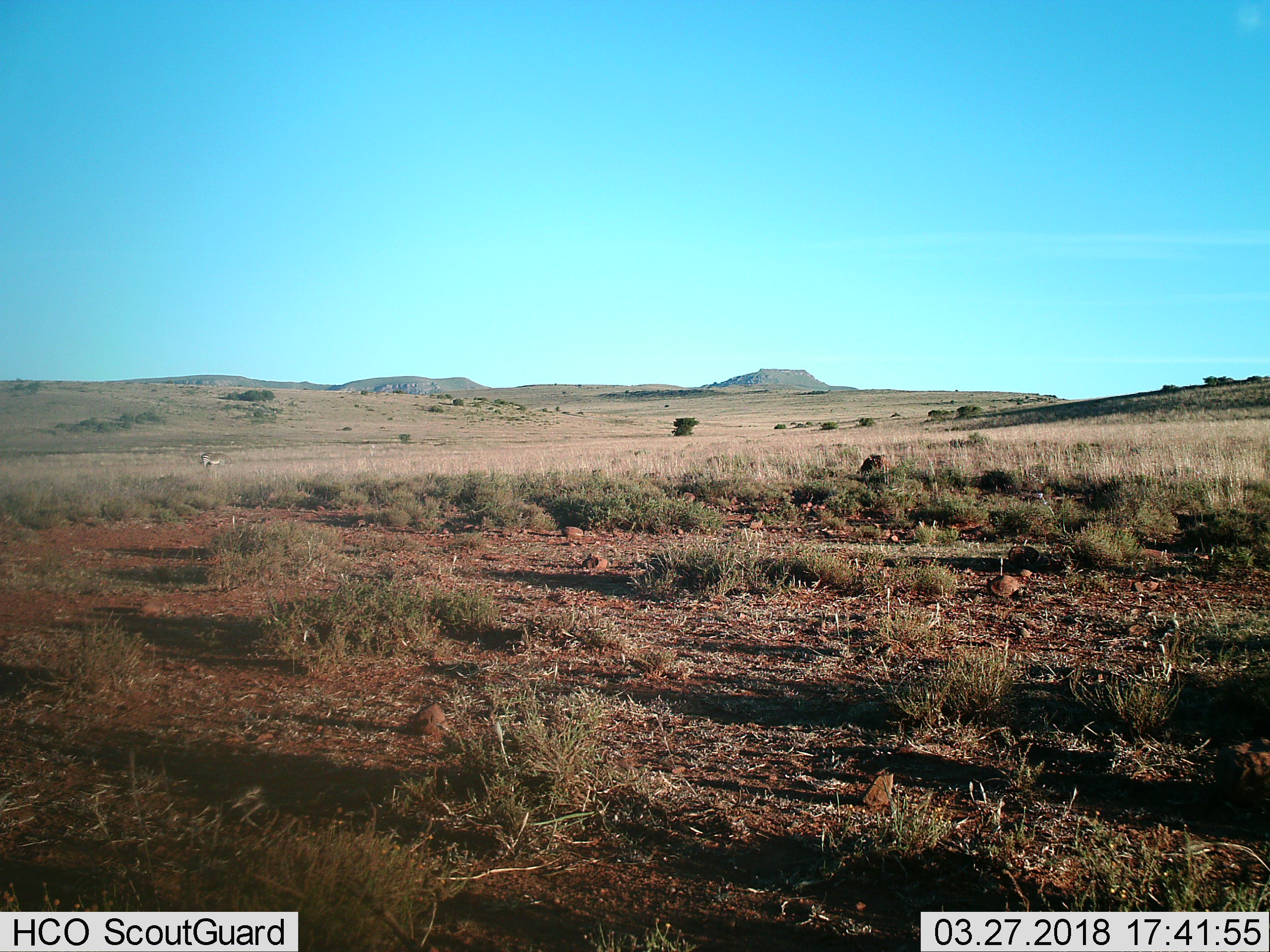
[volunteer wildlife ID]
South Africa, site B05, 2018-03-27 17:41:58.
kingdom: Animalia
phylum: Chordata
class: Mammalia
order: Perissodactyla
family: Equidae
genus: Equus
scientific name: Equus zebra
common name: mountain zebra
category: zebramountain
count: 1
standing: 43%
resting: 14%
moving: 0%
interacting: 0%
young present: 0%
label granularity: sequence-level